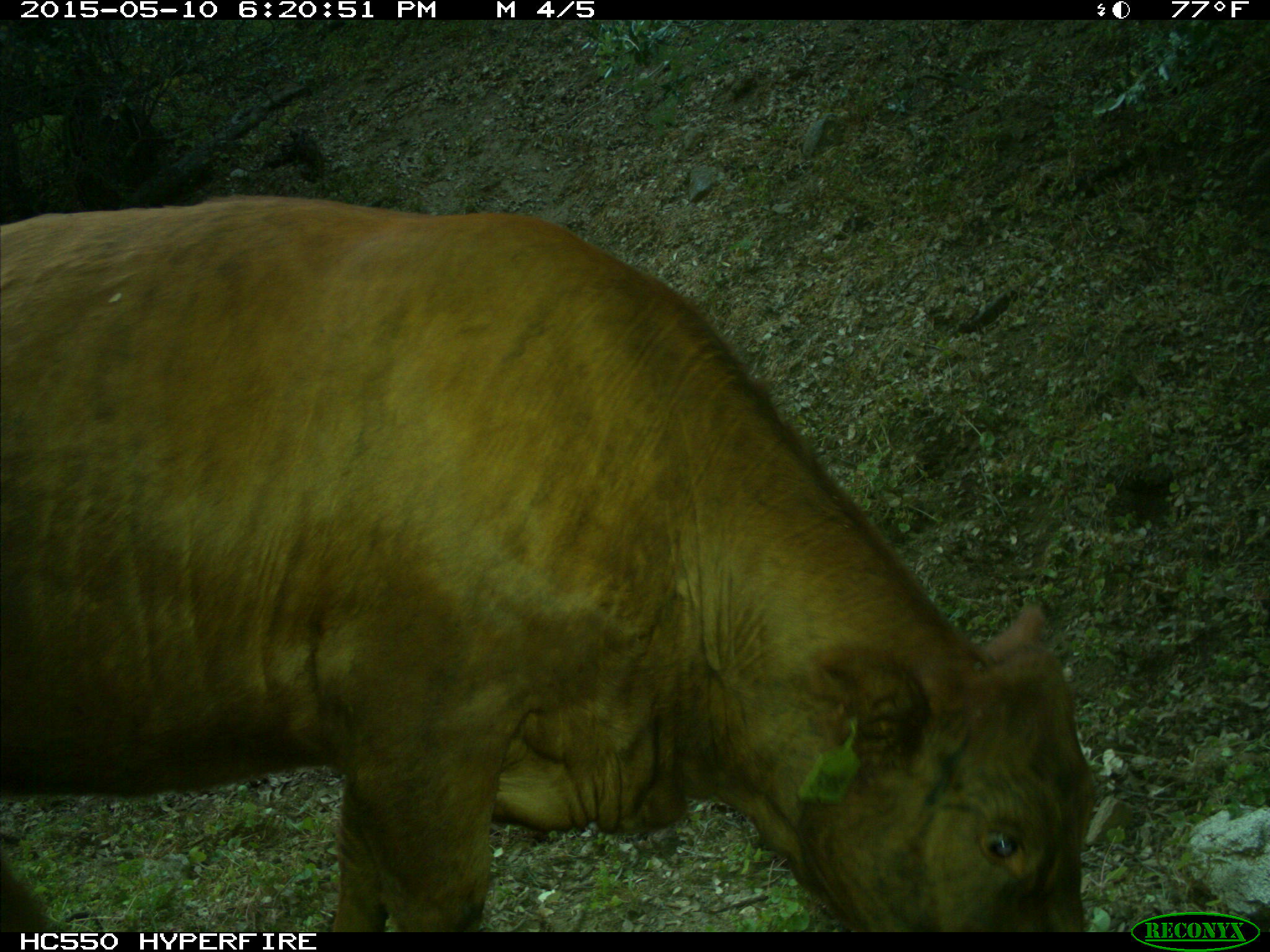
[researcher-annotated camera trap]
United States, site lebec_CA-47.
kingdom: Animalia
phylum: Chordata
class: Mammalia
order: Artiodactyla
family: Bovidae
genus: Bos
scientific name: Bos taurus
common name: domestic cow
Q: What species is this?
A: Bos taurus (domestic cow).